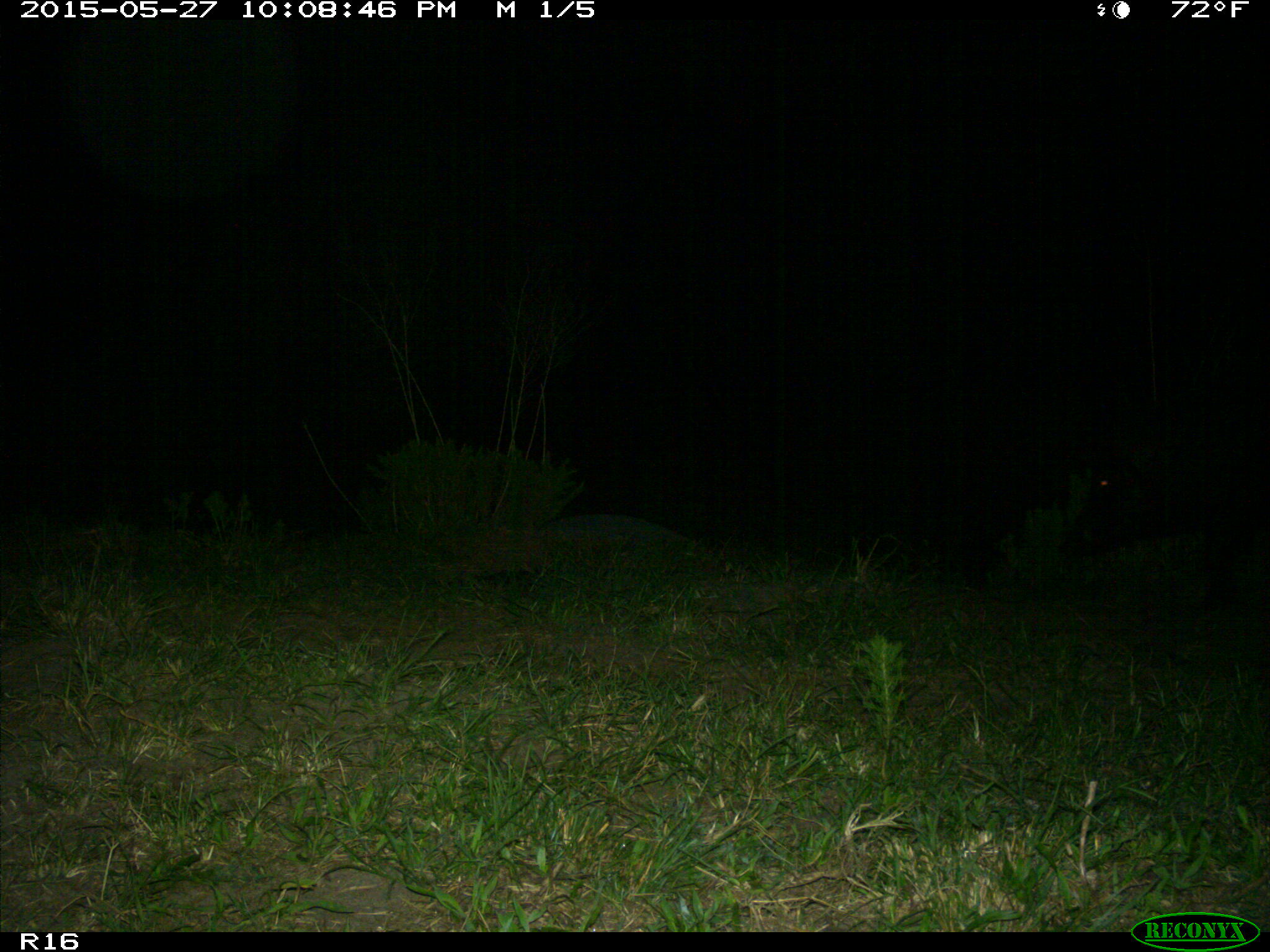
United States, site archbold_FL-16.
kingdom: Animalia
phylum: Chordata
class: Mammalia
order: Artiodactyla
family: Suidae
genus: Sus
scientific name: Sus scrofa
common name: wild boar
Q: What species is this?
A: Sus scrofa (wild boar).